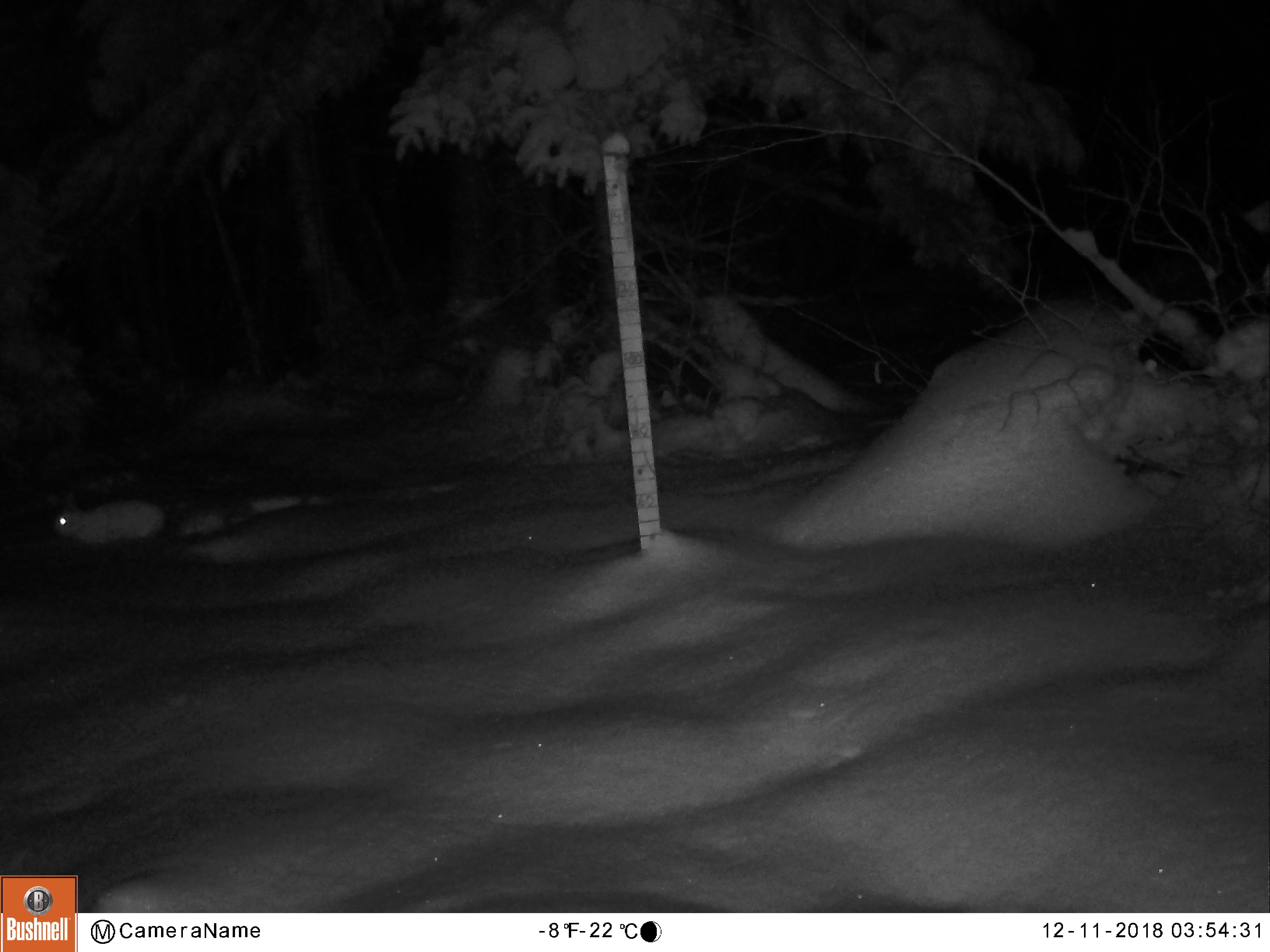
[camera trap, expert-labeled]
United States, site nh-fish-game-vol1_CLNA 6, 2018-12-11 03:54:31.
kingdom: Animalia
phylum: Chordata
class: Mammalia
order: Lagomorpha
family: Leporidae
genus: Lepus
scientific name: Lepus americanus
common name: snowshoe hare